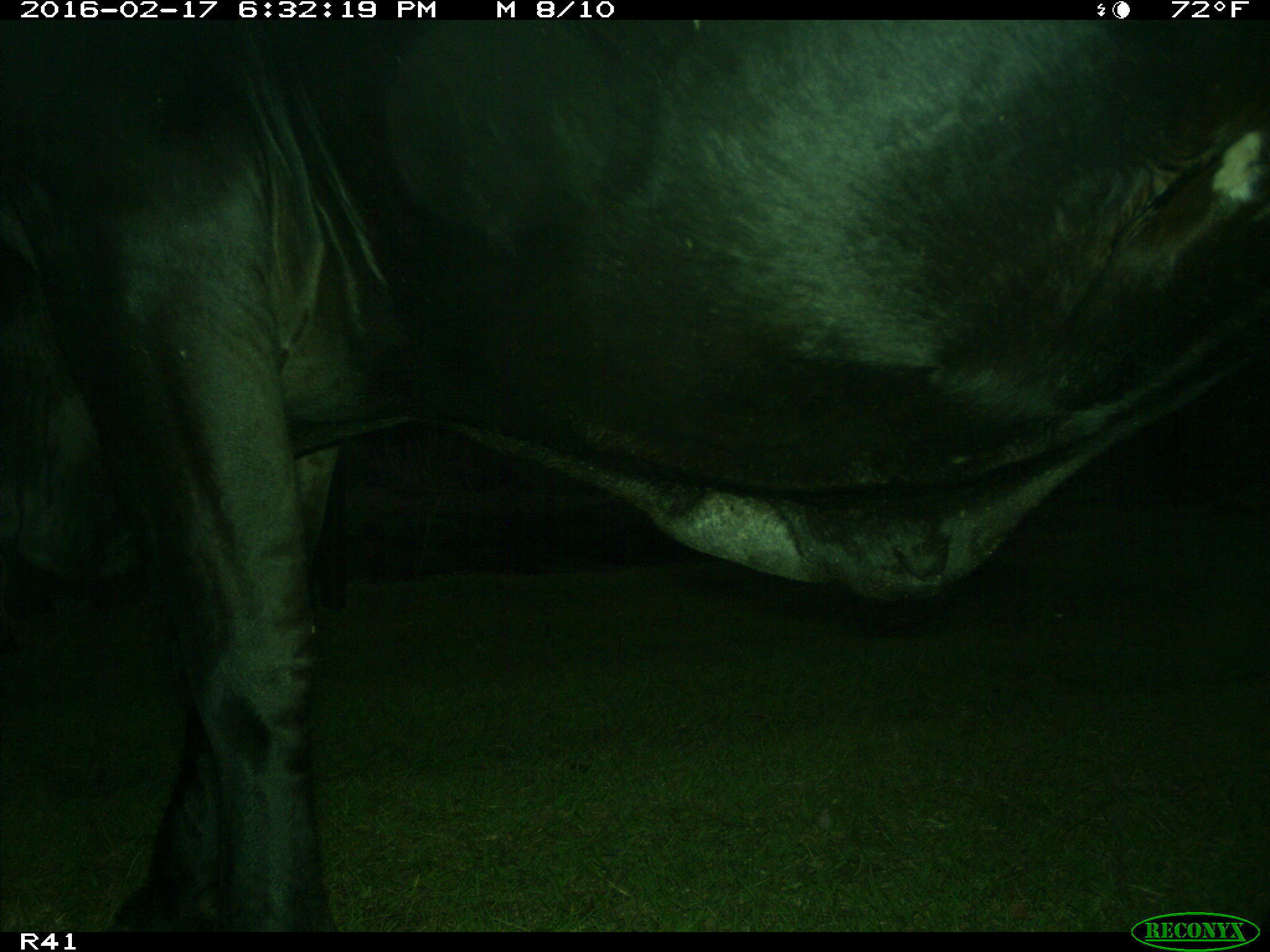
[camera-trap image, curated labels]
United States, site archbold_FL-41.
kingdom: Animalia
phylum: Chordata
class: Mammalia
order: Artiodactyla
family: Bovidae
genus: Bos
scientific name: Bos taurus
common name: domestic cow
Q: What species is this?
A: Bos taurus (domestic cow).